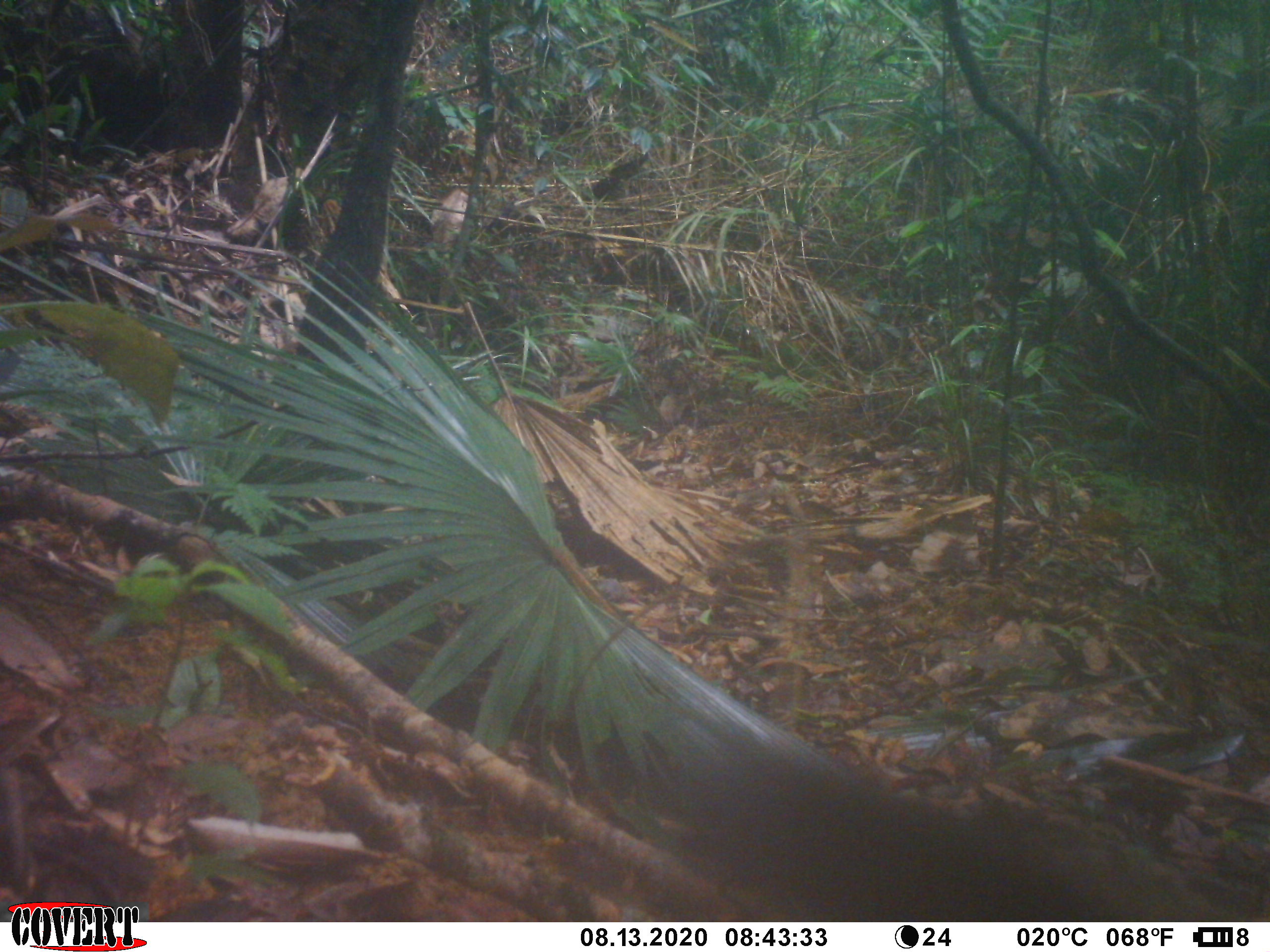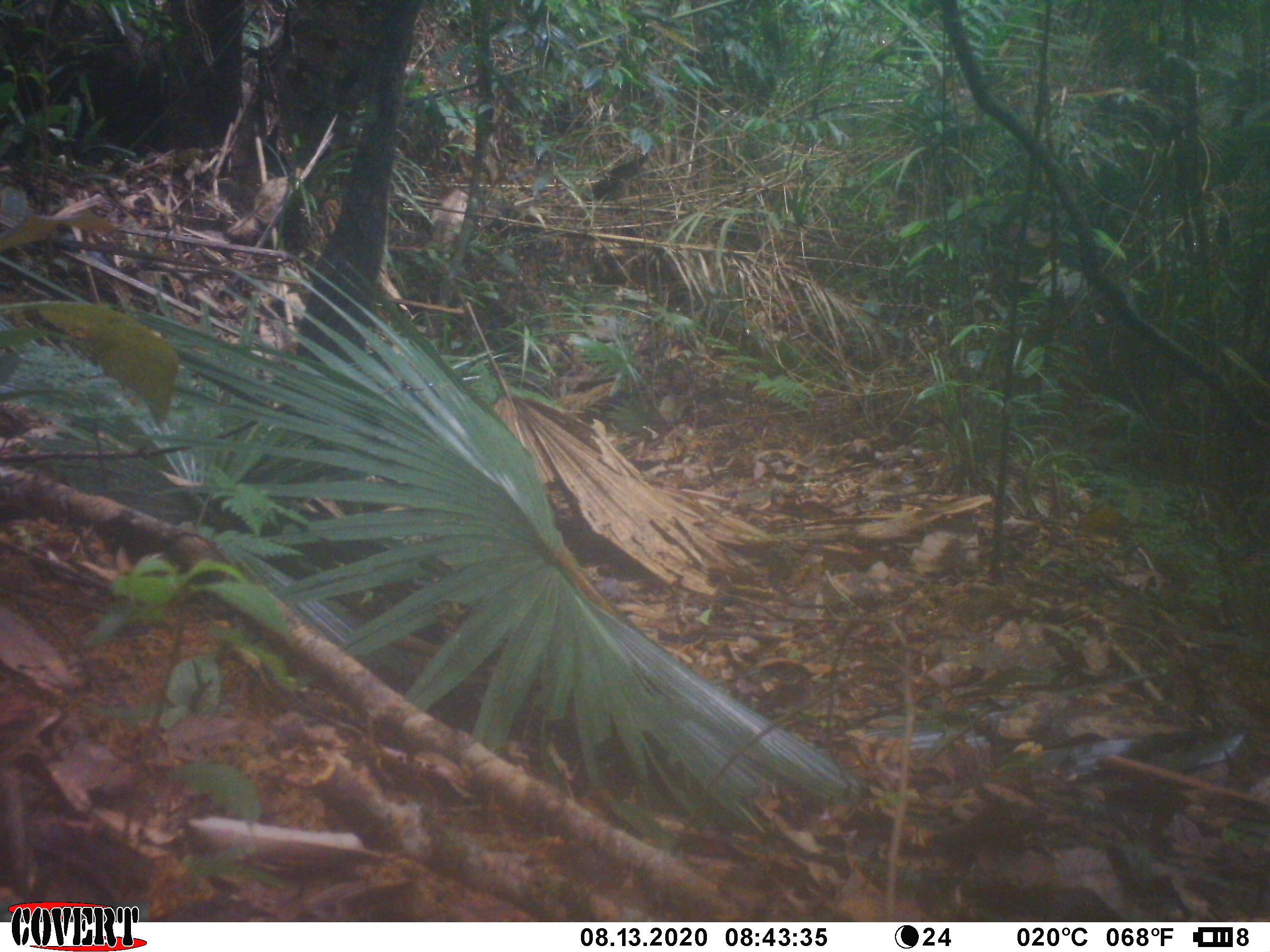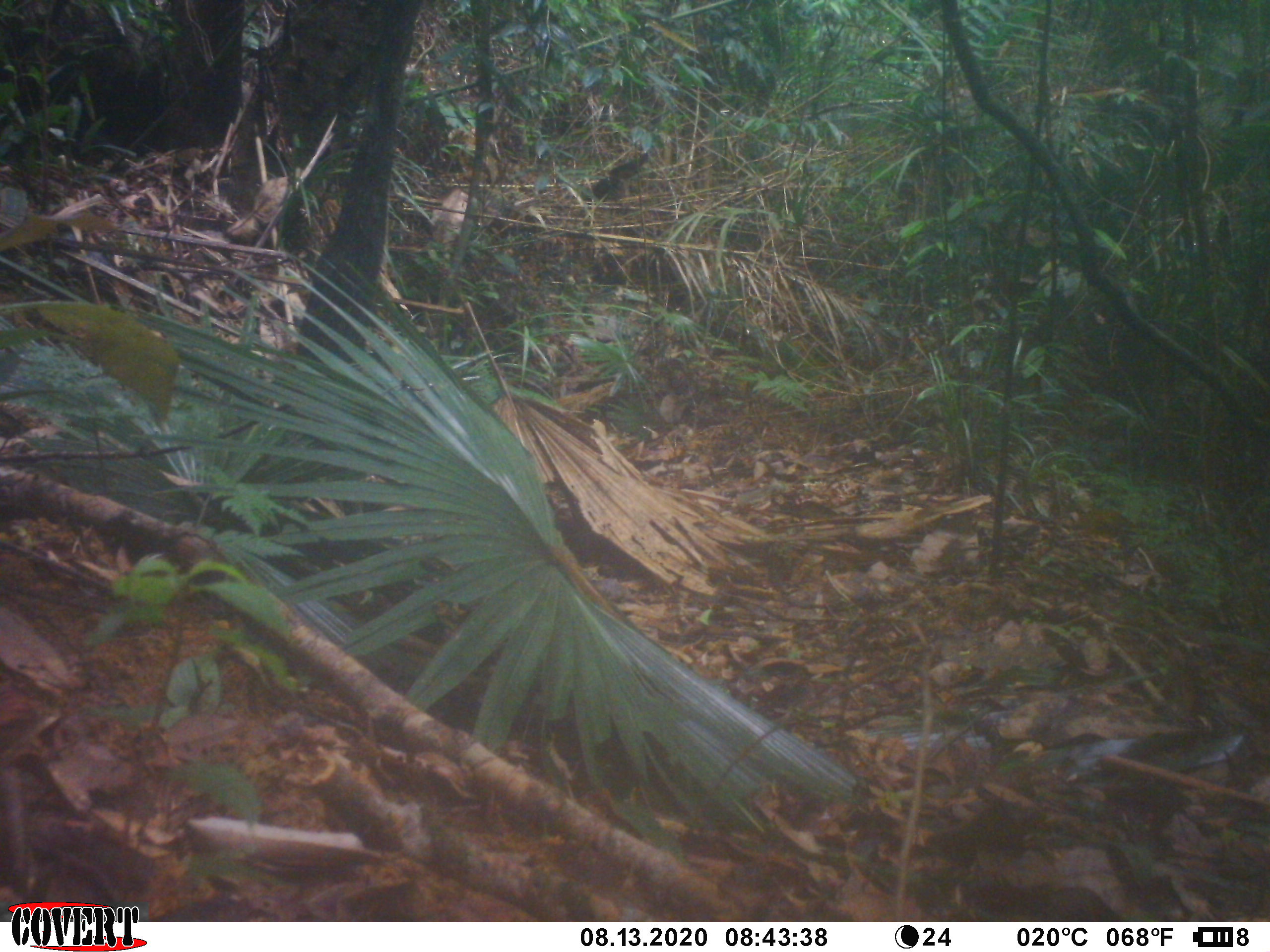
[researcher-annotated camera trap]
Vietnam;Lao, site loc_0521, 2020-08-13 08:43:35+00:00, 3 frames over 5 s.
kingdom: Animalia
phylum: Chordata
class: Mammalia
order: Rodentia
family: Sciuridae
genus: Callosciurus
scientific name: Callosciurus erythraeus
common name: pallas's squirrel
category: pallass squirrel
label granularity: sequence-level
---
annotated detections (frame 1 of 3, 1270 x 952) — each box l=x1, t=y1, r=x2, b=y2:
pallass squirrel: l=679, t=743, r=1221, b=921